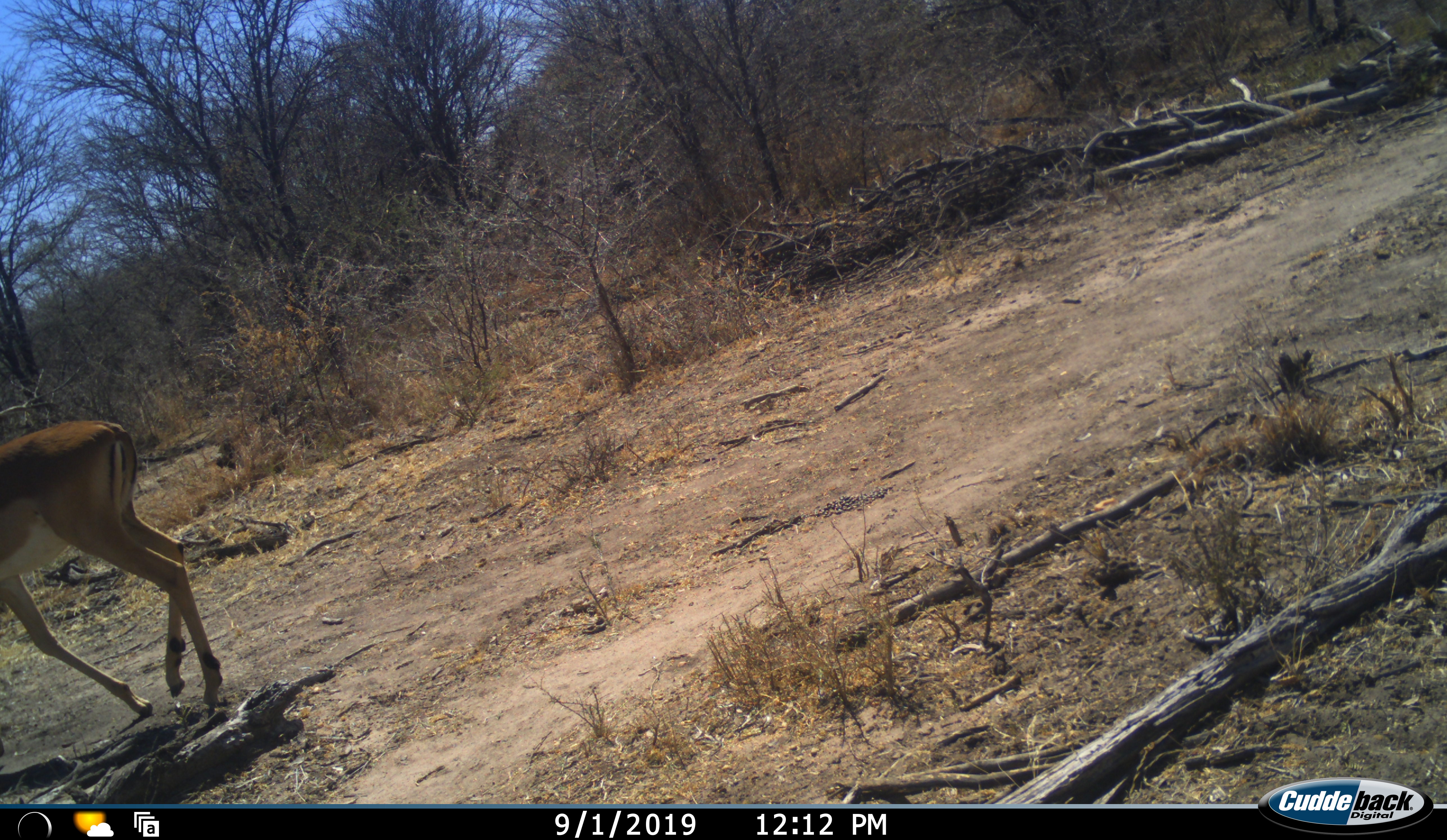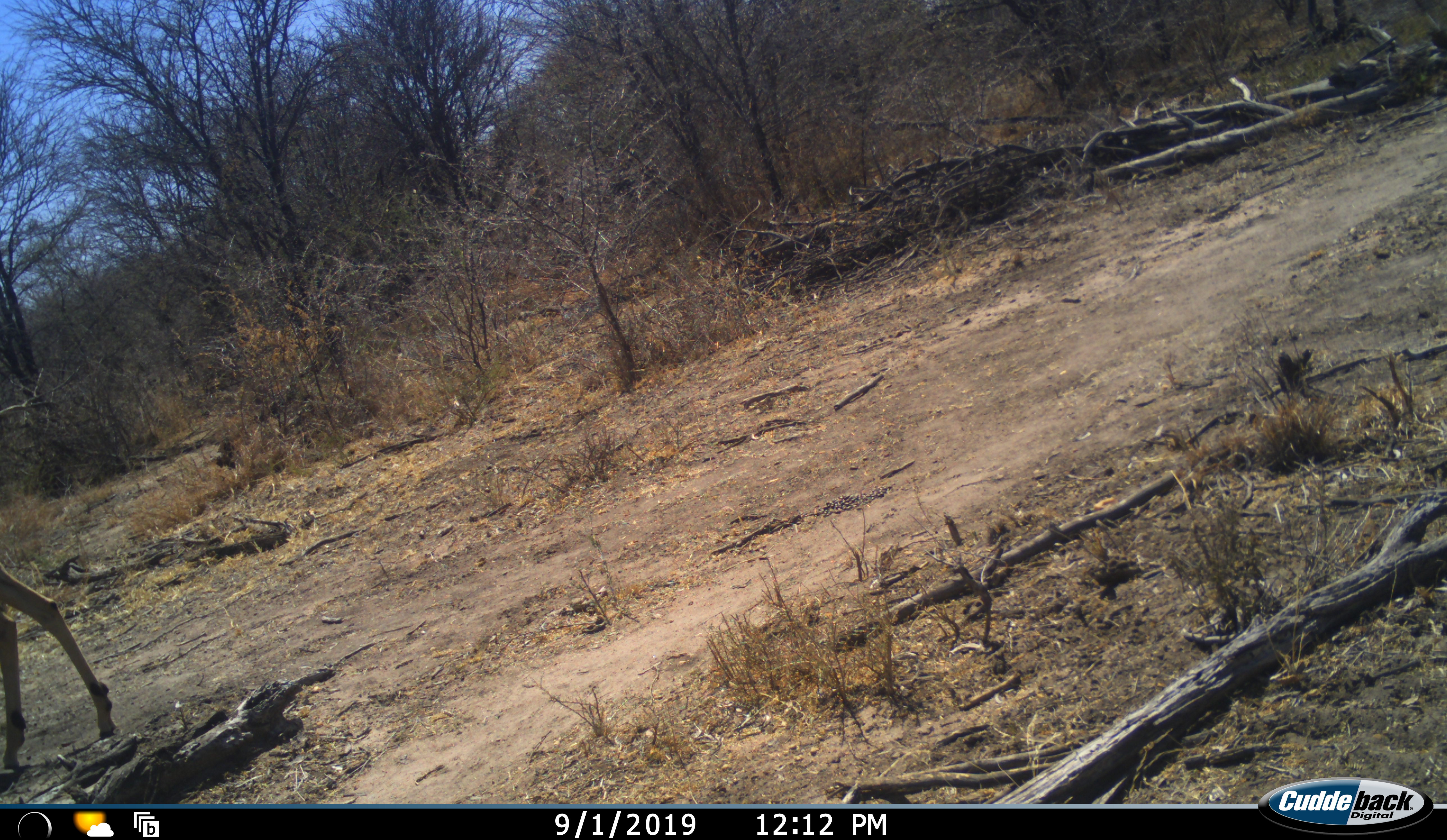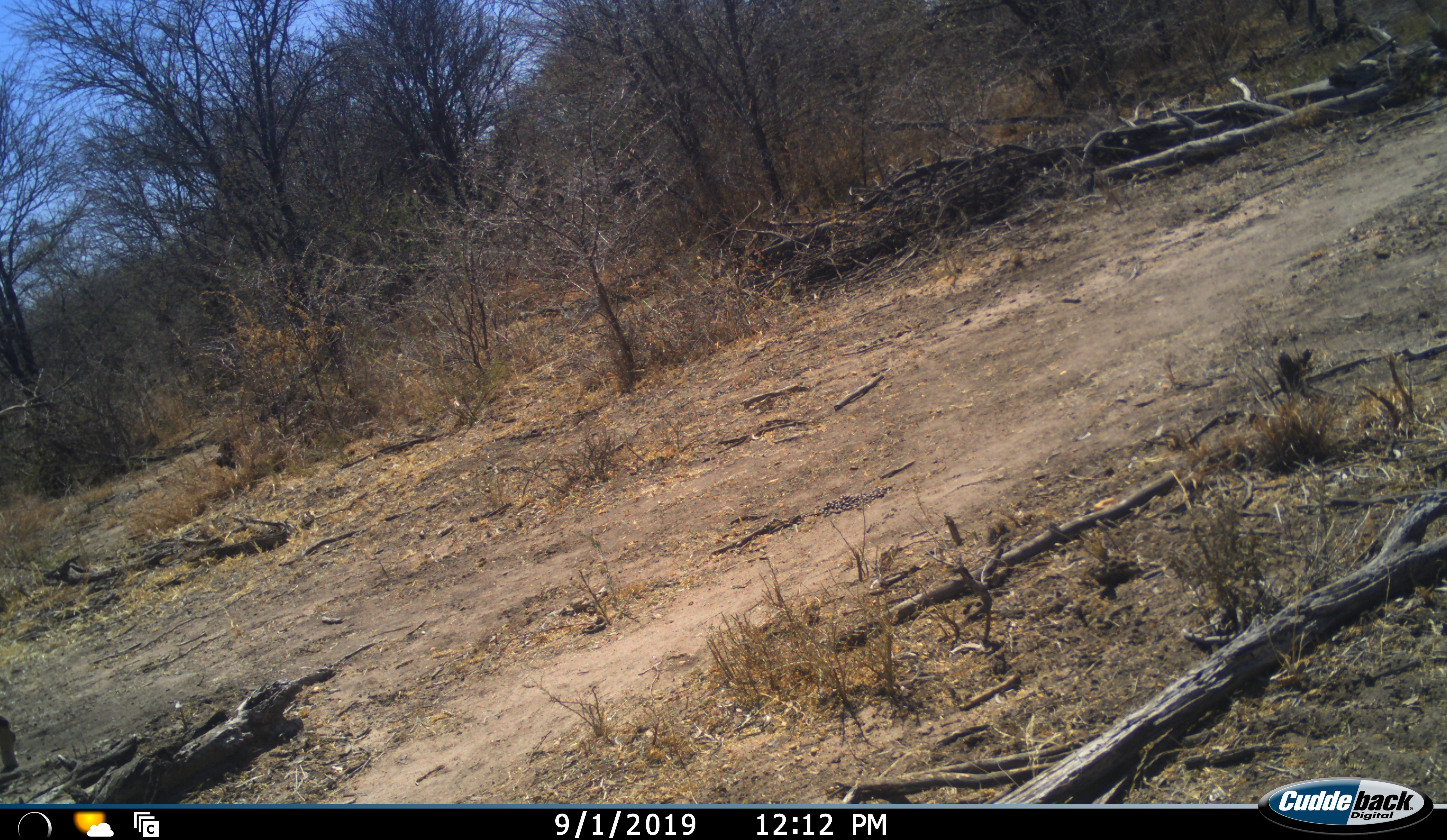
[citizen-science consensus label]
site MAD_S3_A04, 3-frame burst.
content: unidentified animal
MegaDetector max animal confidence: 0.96